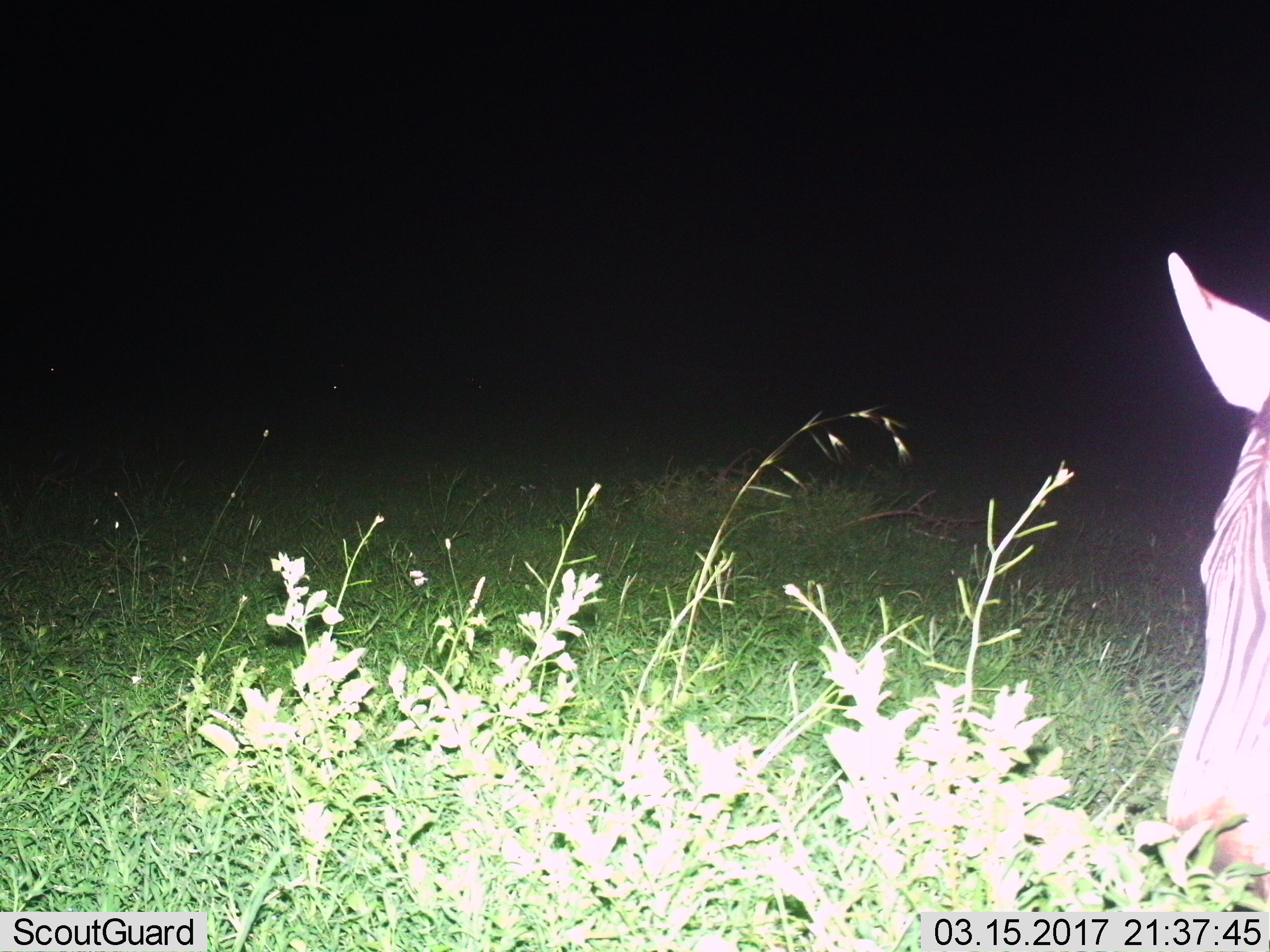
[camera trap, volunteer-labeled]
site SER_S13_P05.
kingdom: Animalia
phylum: Chordata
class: Mammalia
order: Perissodactyla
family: Equidae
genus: Equus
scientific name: Equus quagga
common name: plains zebra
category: zebraplains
Zebraplains (plains zebra) (Equus quagga), count 1. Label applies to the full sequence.